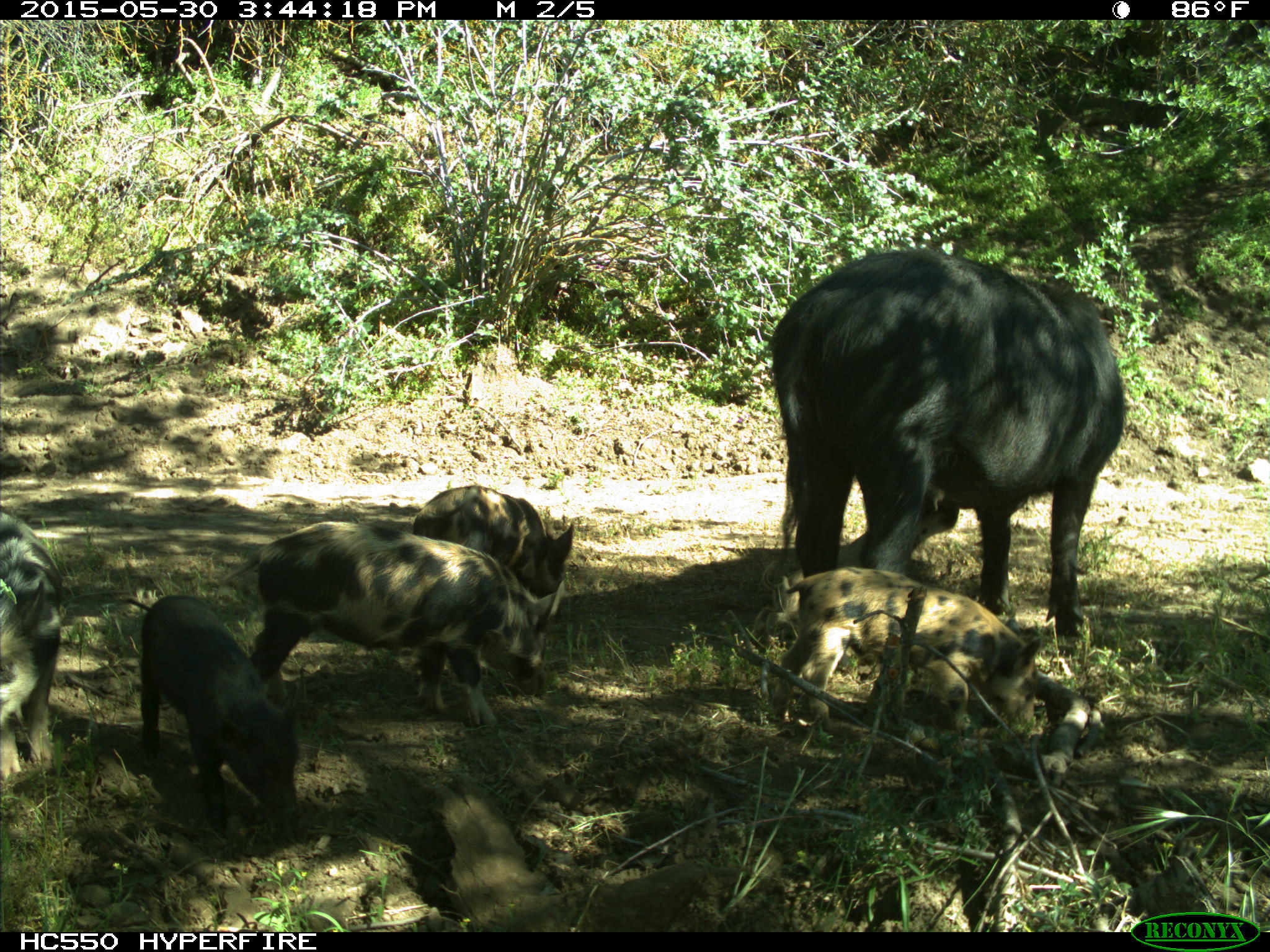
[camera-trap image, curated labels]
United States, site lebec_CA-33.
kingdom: Animalia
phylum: Chordata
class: Mammalia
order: Artiodactyla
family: Suidae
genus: Sus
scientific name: Sus scrofa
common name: wild boar